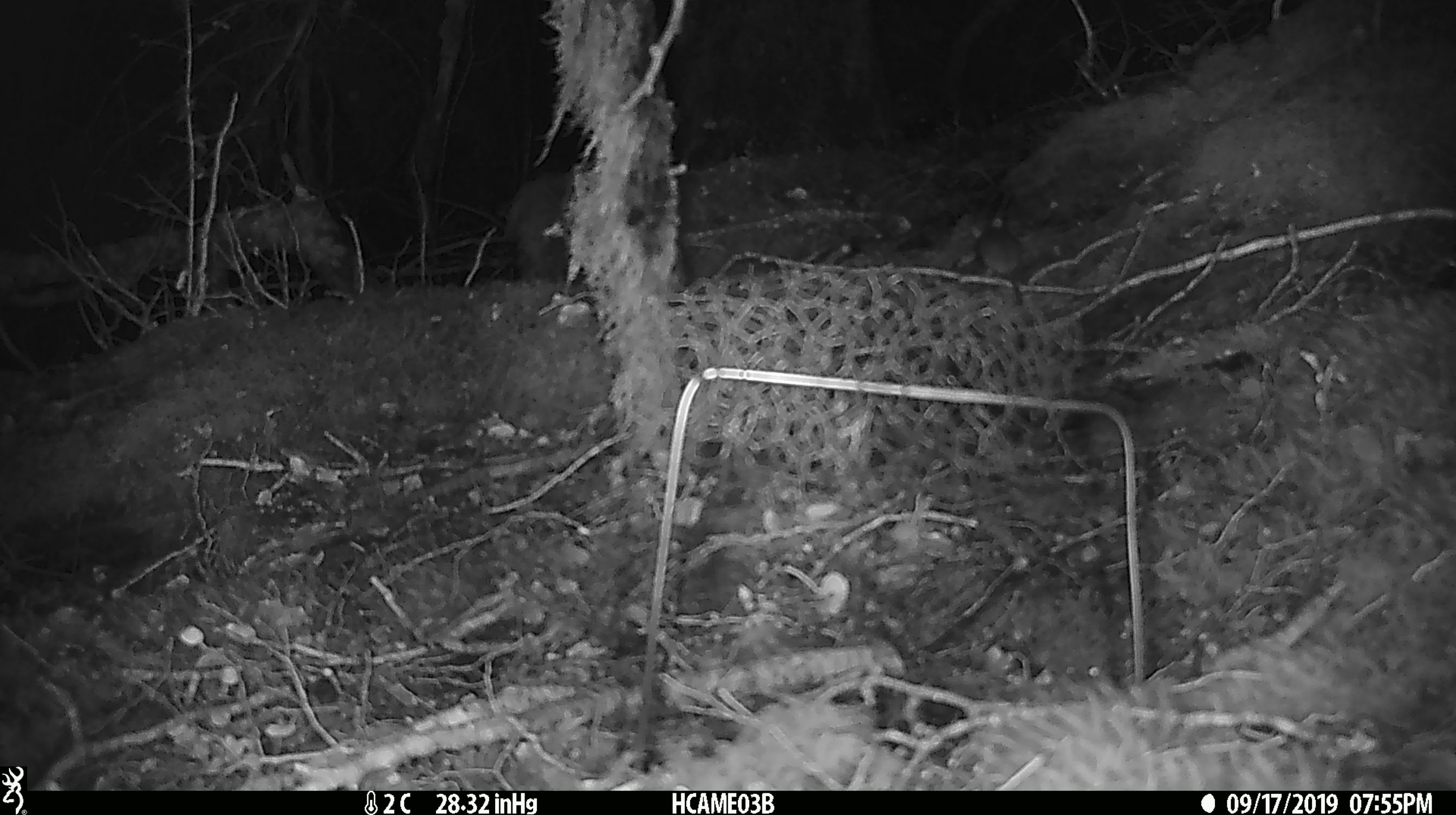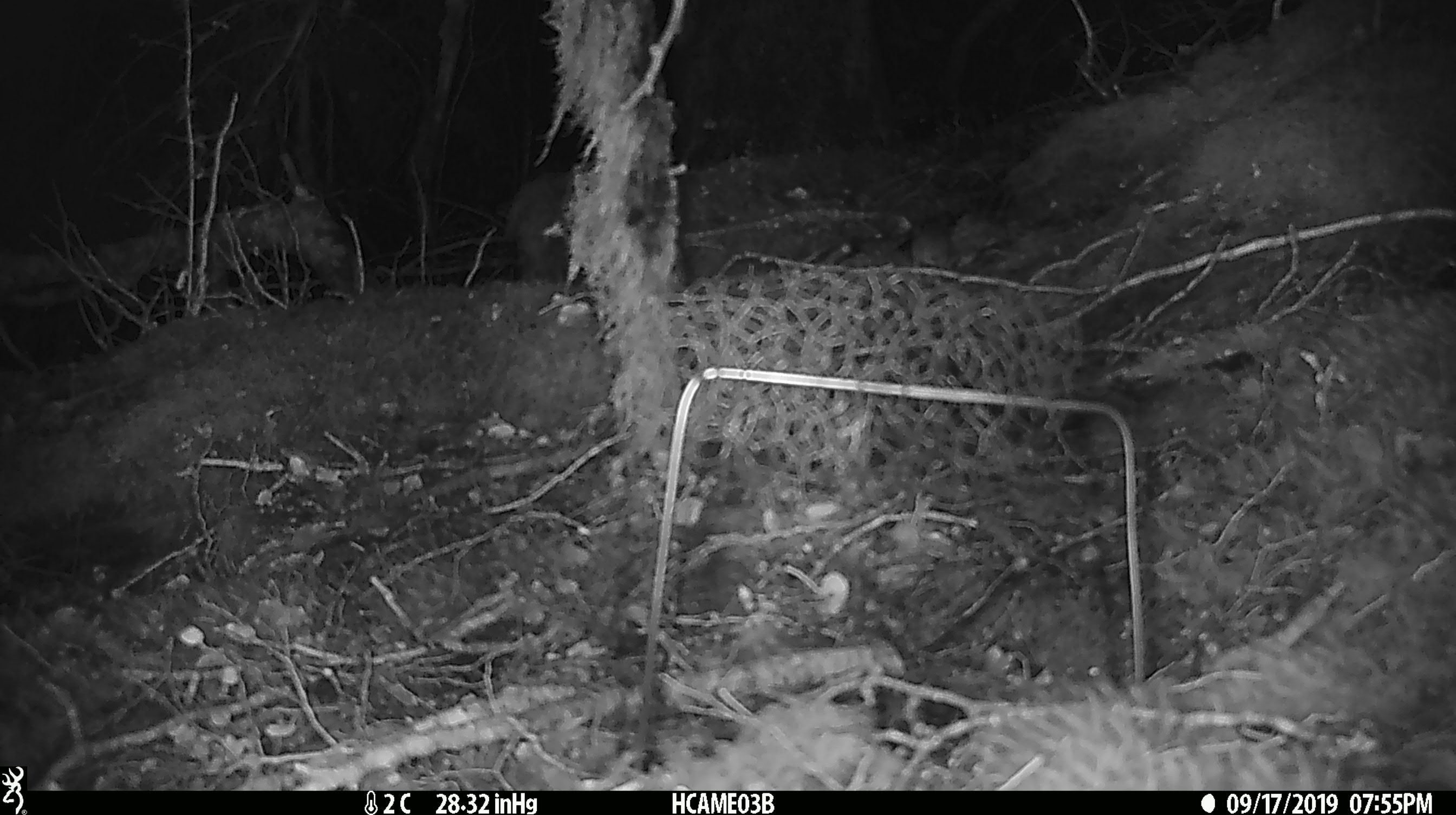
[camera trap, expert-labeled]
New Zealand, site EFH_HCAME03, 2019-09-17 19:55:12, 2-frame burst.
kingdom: Animalia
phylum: Chordata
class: Mammalia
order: Rodentia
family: Muridae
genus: Mus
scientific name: Mus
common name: mouse